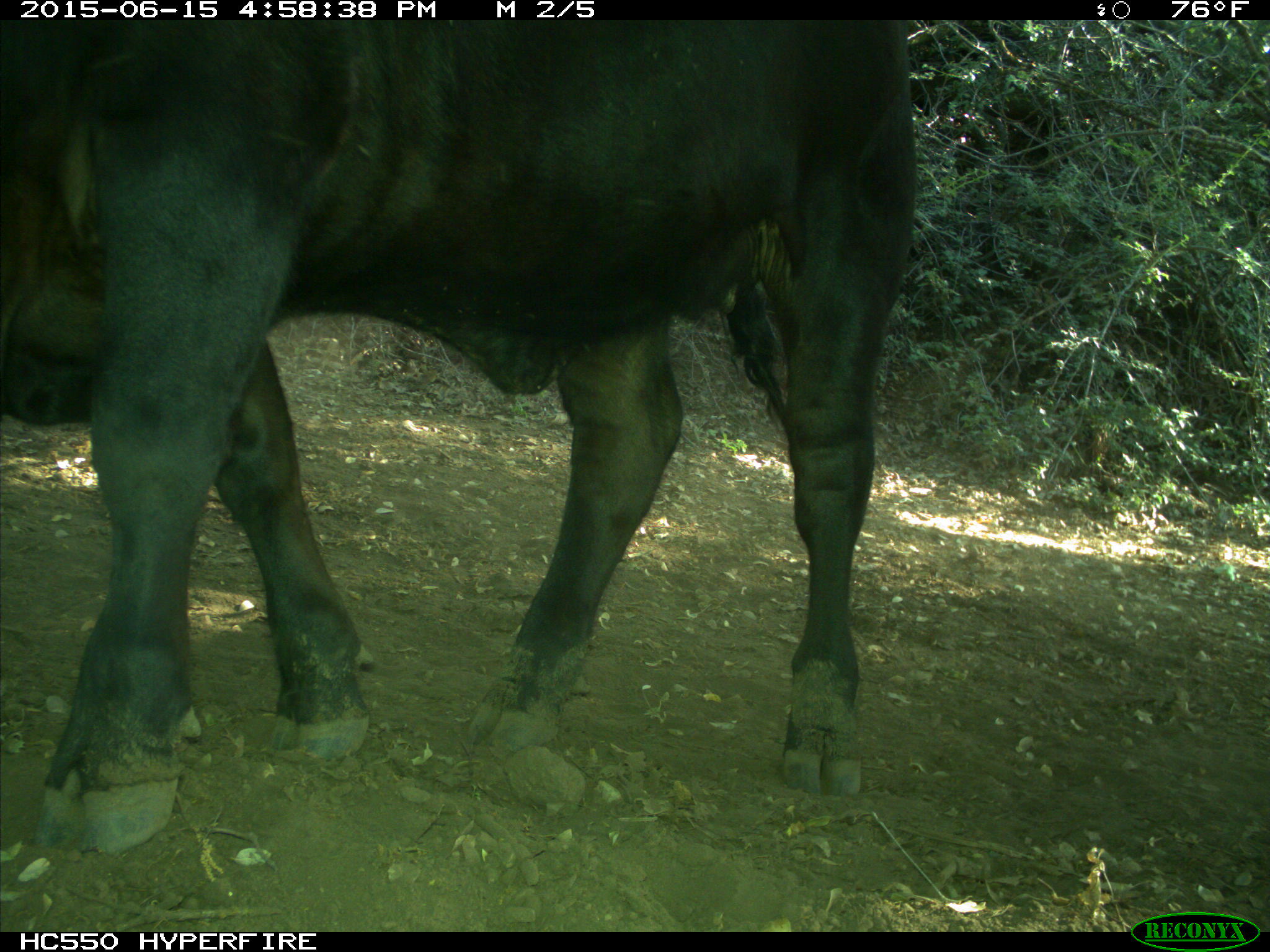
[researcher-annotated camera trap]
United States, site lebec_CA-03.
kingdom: Animalia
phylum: Chordata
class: Mammalia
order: Artiodactyla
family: Bovidae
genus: Bos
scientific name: Bos taurus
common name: domestic cow